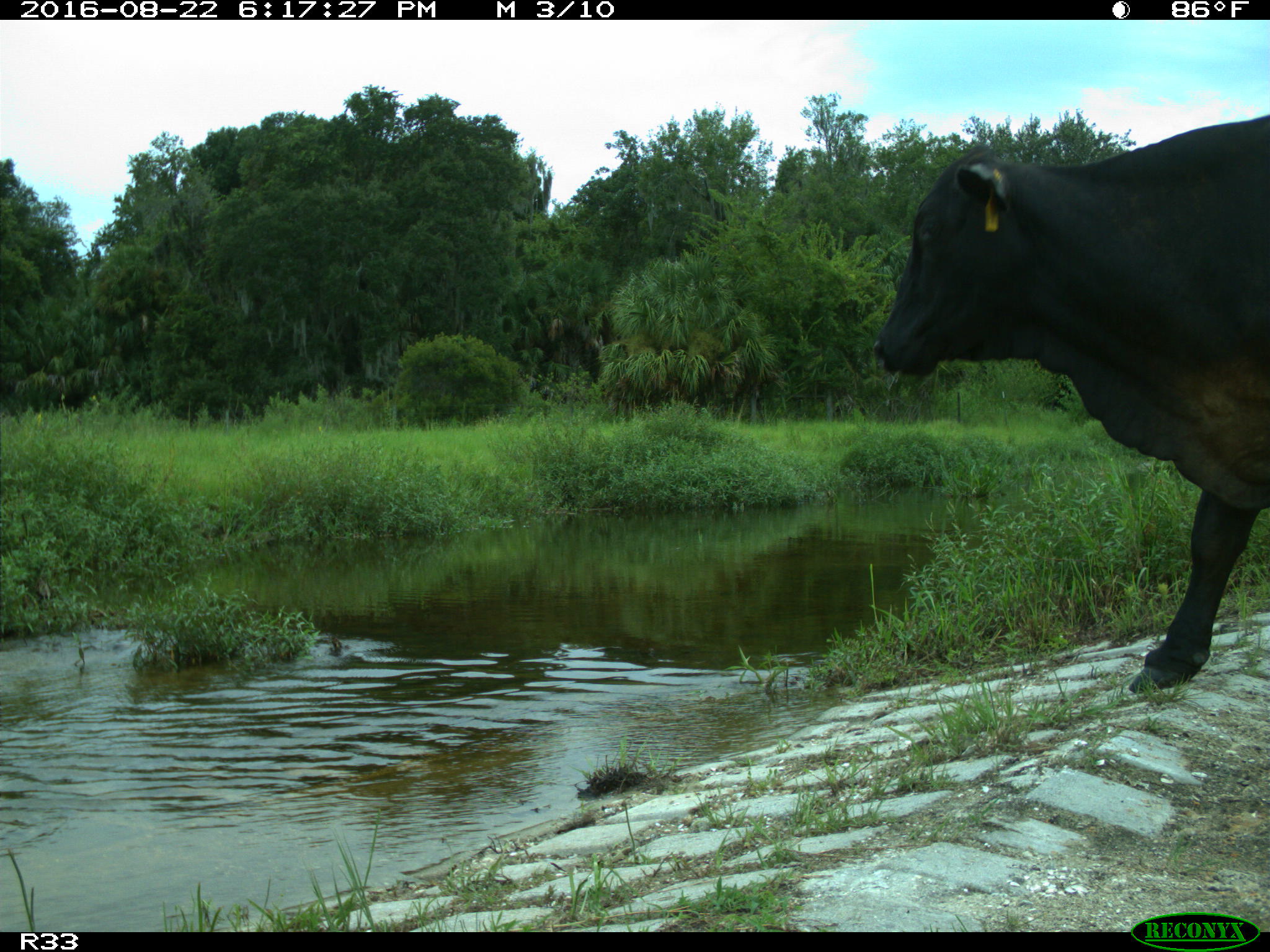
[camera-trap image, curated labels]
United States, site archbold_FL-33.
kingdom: Animalia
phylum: Chordata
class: Mammalia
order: Artiodactyla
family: Bovidae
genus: Bos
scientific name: Bos taurus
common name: domestic cow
Bos taurus (domestic cow).